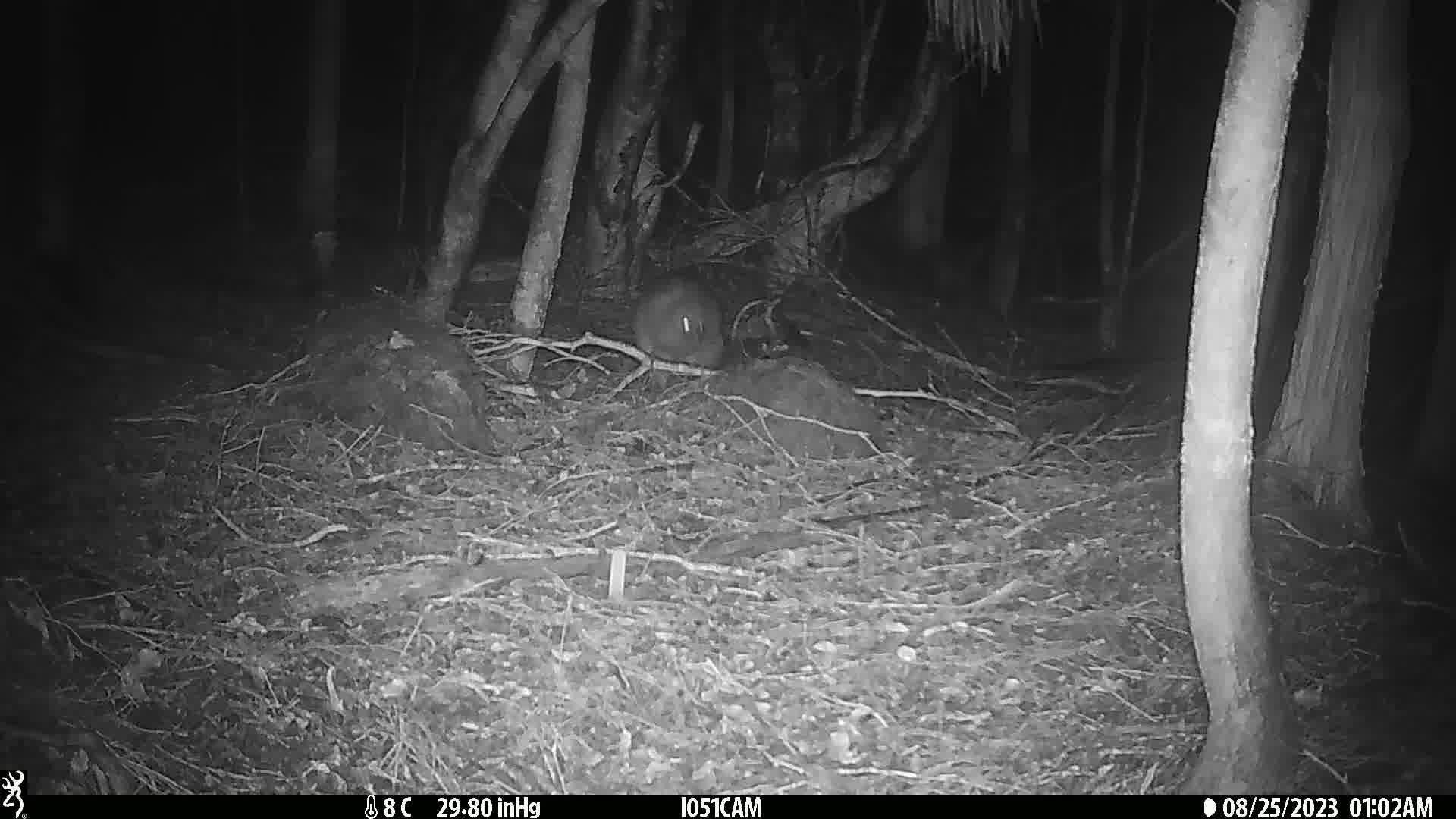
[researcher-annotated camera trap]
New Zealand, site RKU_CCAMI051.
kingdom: Animalia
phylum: Chordata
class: Aves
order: Apterygiformes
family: Apterygidae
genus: Apteryx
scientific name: Apteryx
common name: kiwi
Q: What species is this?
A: Kiwi (Apteryx).